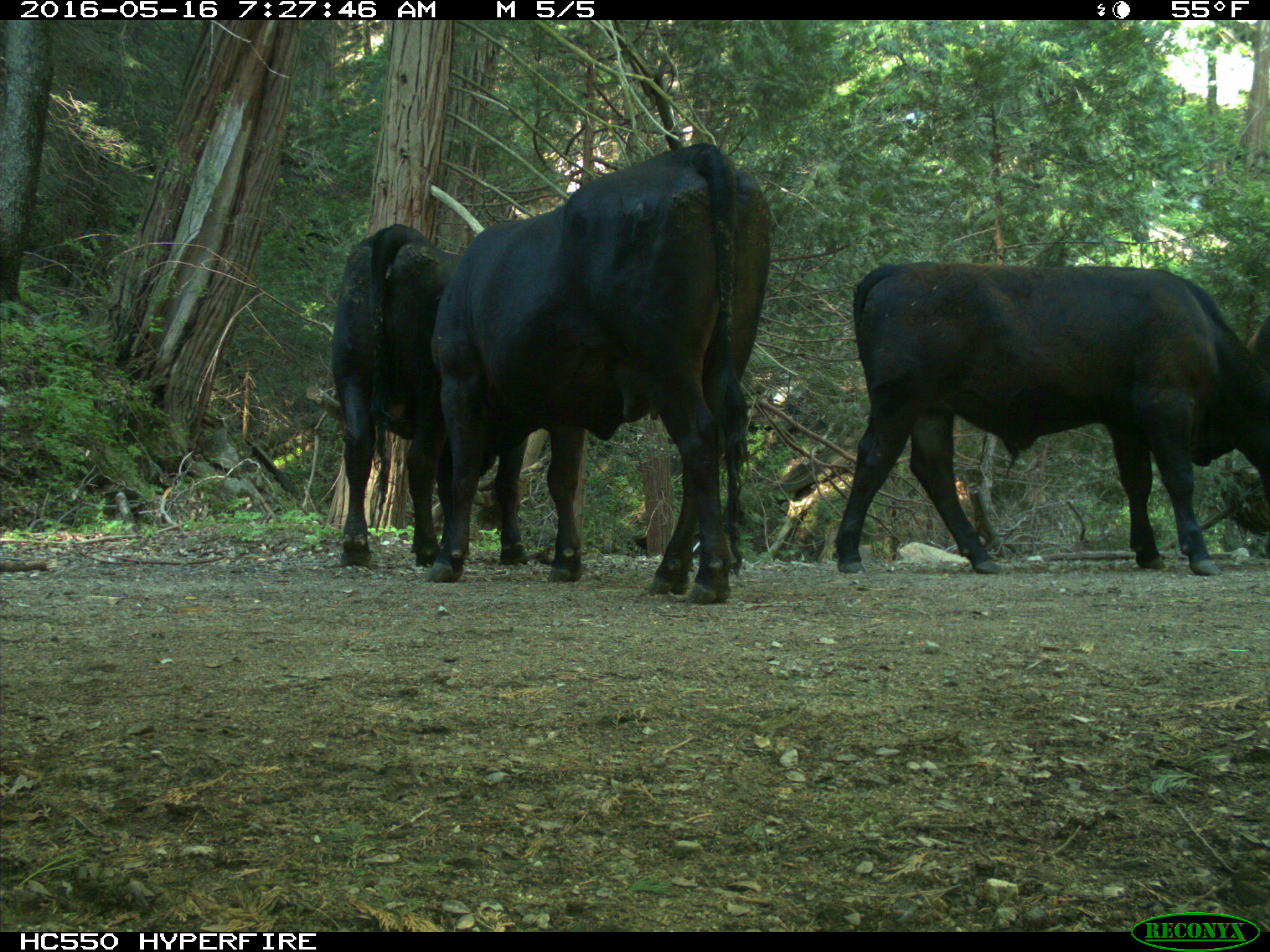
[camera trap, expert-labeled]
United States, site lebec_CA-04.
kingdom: Animalia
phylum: Chordata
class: Mammalia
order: Artiodactyla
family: Bovidae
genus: Bos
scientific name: Bos taurus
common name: domestic cow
Bos taurus (domestic cow).